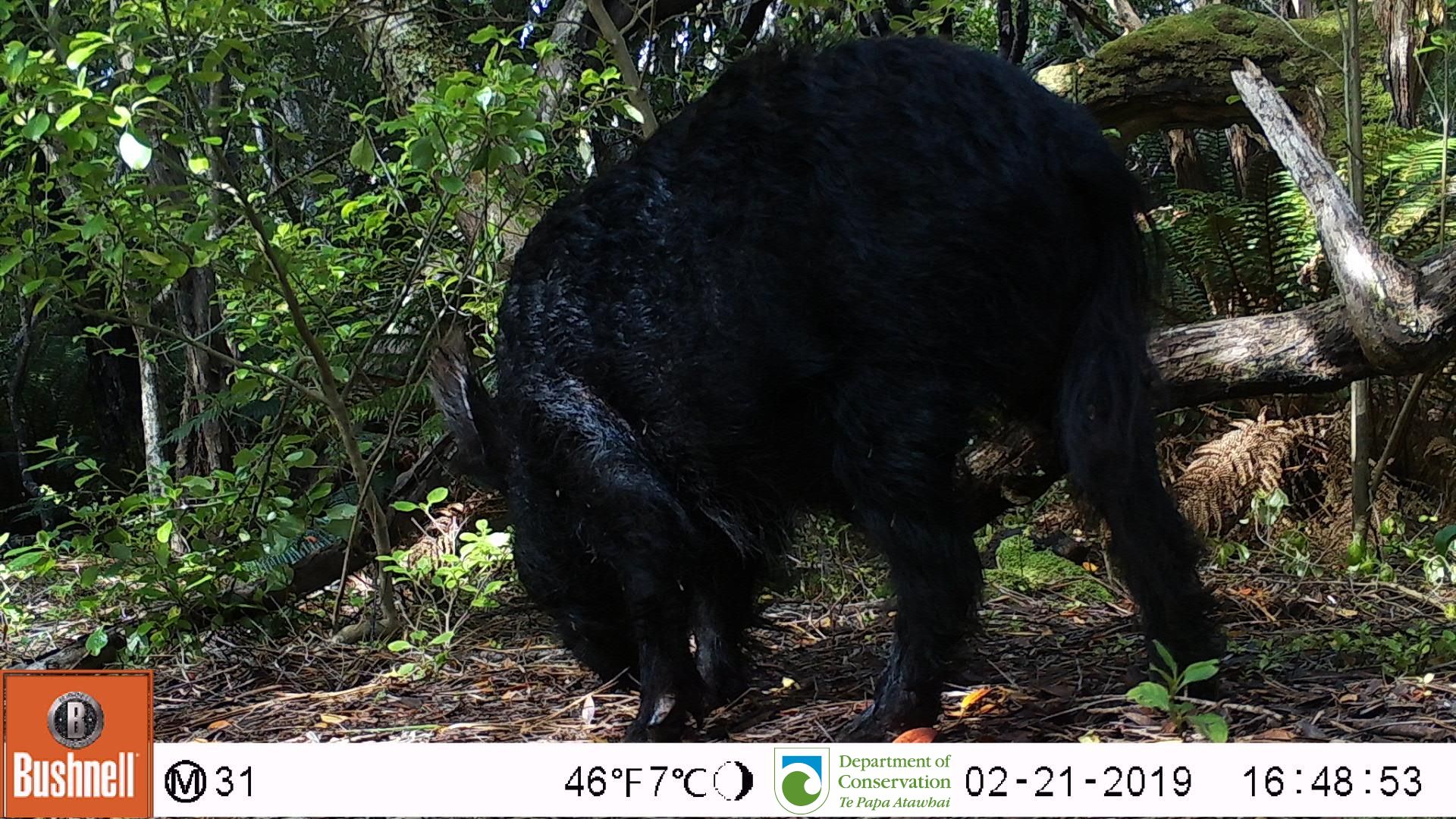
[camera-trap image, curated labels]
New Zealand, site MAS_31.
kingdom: Animalia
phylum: Chordata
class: Mammalia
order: Artiodactyla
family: Suidae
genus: Sus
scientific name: Sus scrofa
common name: pig